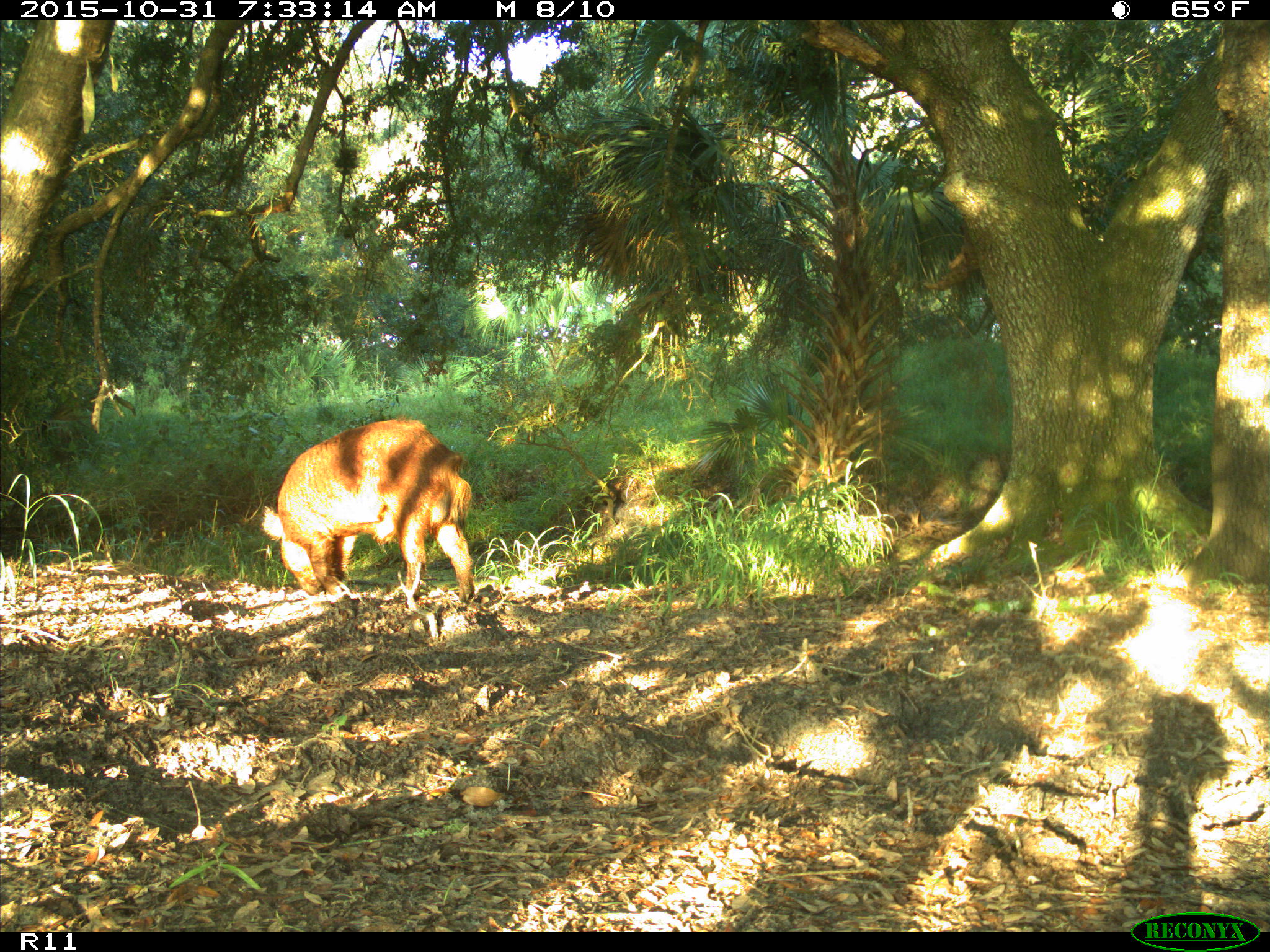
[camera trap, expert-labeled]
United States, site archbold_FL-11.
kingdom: Animalia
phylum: Chordata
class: Mammalia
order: Artiodactyla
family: Suidae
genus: Sus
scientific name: Sus scrofa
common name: wild boar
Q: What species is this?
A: Sus scrofa (wild boar).